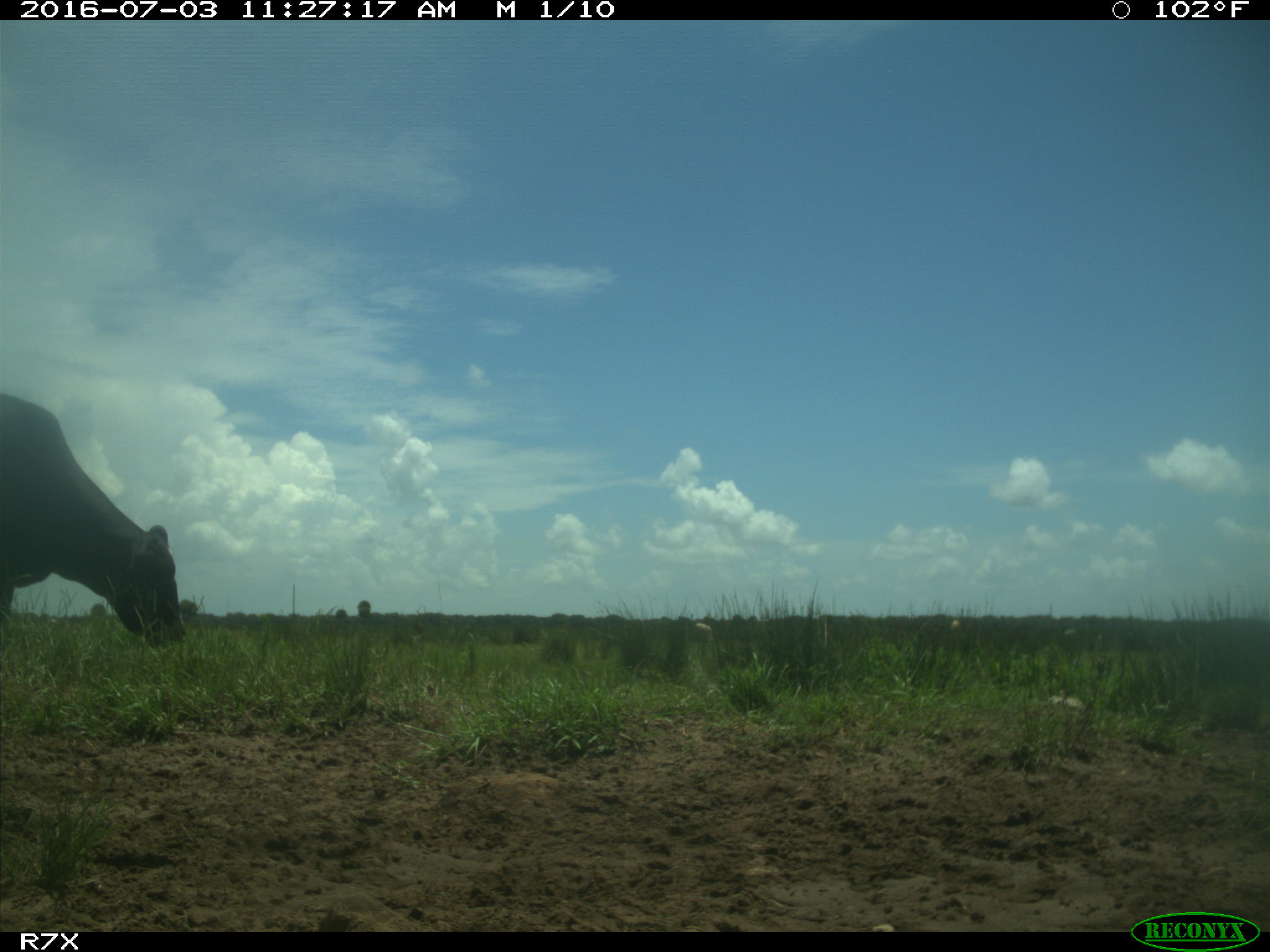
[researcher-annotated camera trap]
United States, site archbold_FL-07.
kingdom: Animalia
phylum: Chordata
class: Mammalia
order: Artiodactyla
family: Bovidae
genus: Bos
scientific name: Bos taurus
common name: domestic cow